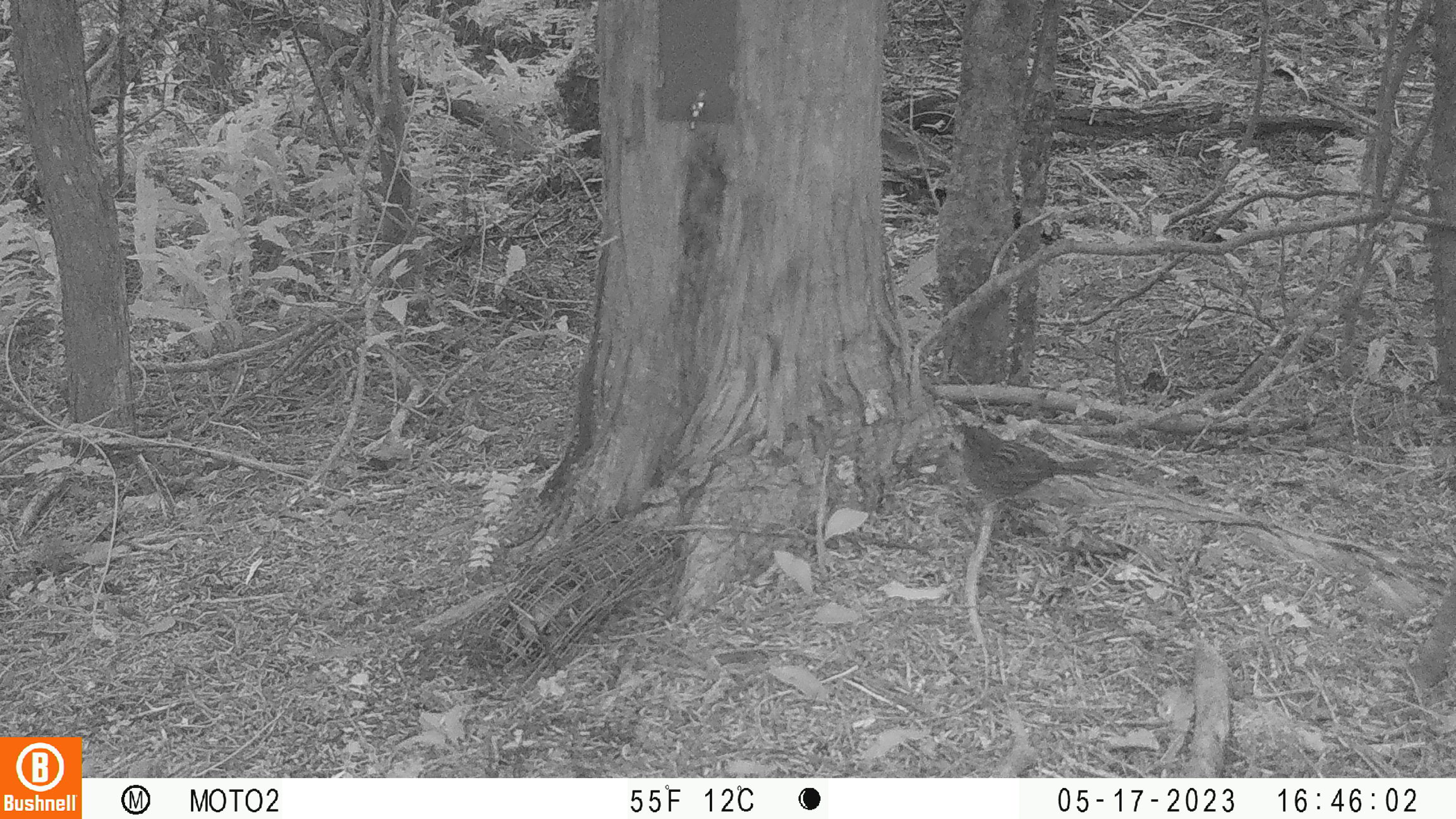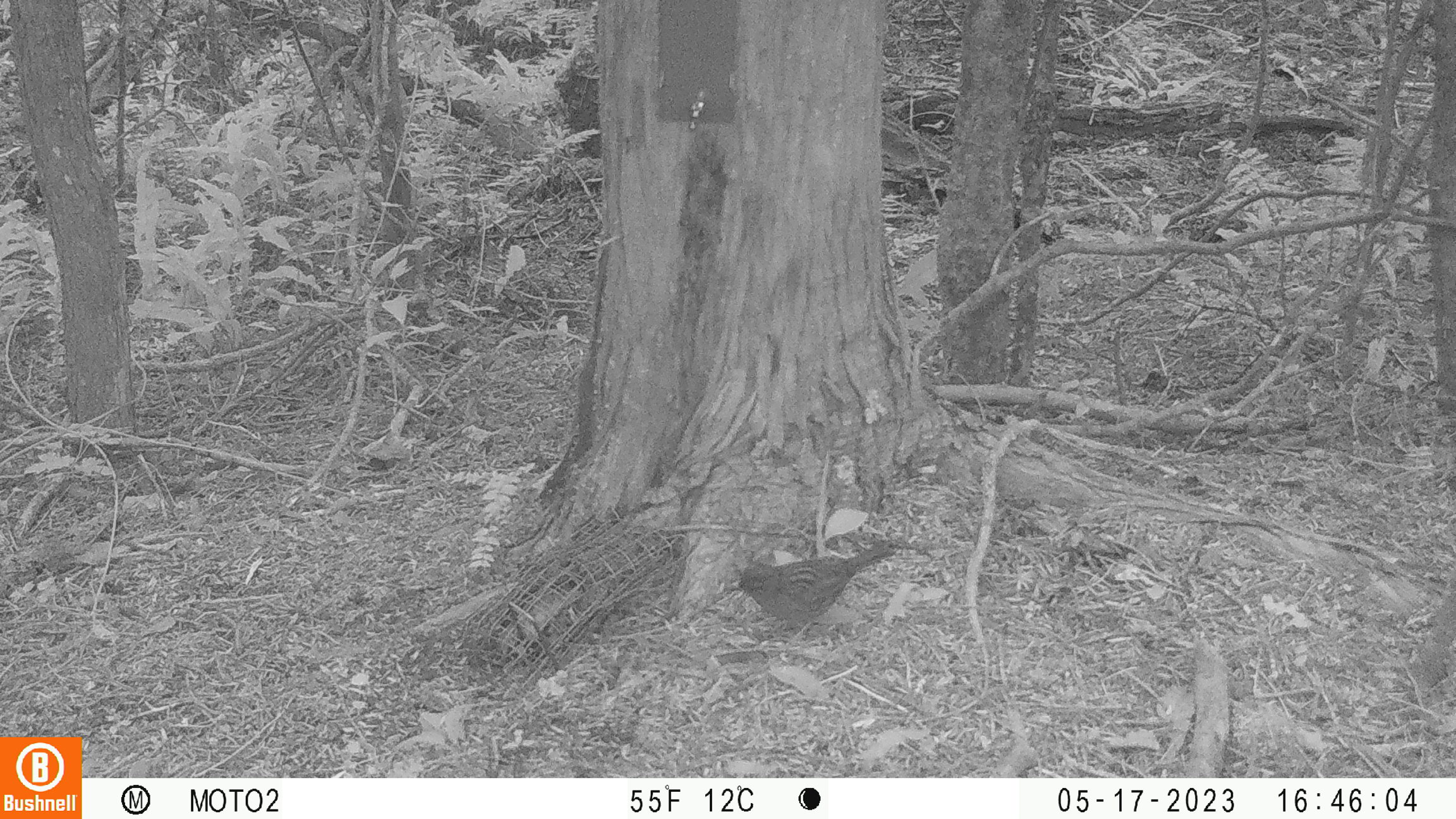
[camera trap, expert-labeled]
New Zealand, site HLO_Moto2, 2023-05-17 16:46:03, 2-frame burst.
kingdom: Animalia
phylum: Chordata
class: Aves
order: Passeriformes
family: Prunellidae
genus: Prunella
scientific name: Prunella modularis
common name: dunnock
Dunnock (Prunella modularis).